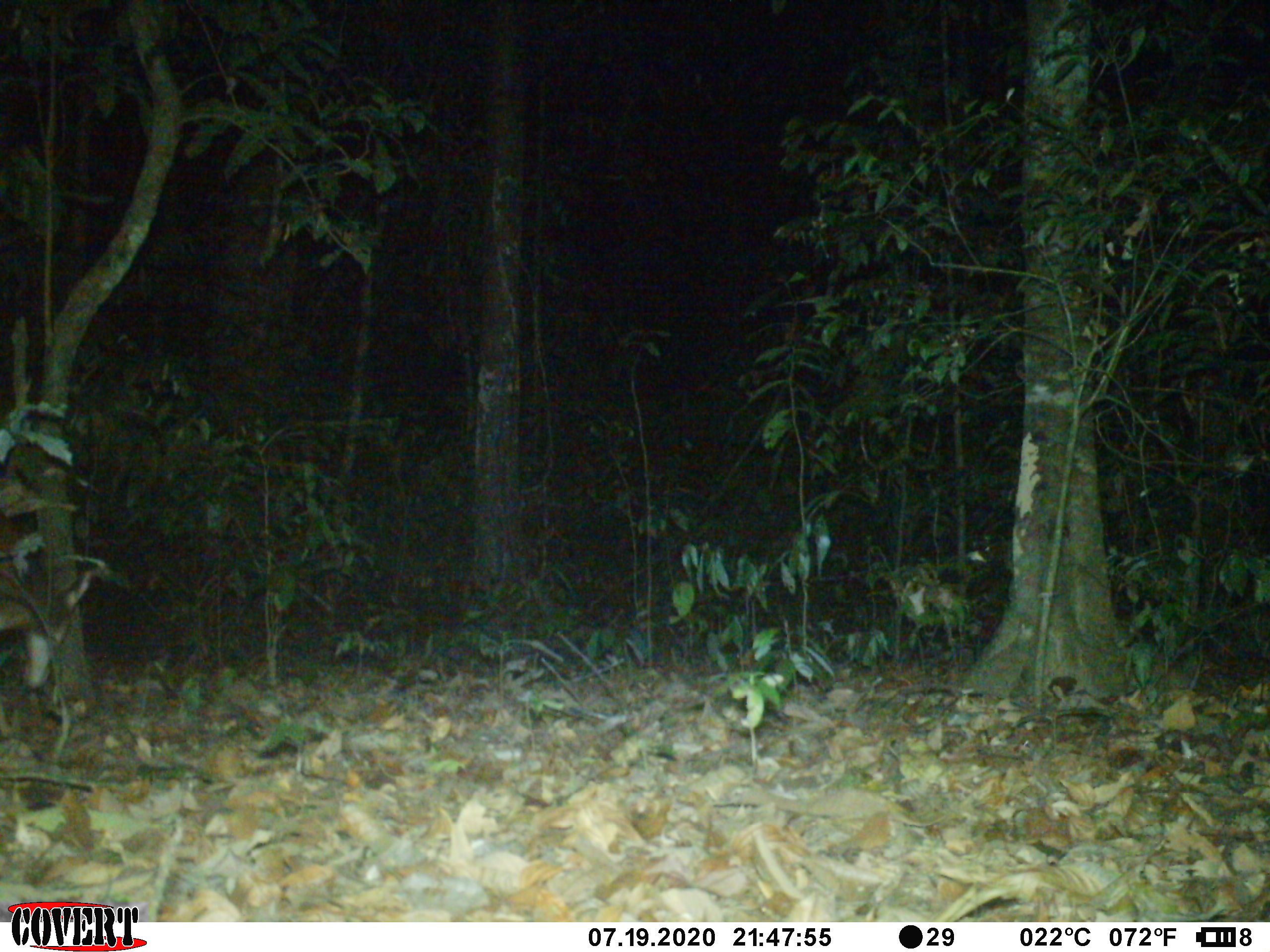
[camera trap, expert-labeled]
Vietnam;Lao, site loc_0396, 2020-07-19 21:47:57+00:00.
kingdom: Animalia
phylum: Chordata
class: Mammalia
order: Artiodactyla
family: Cervidae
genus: Muntiacus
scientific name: Muntiacus vuquangensis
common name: large-antlered muntjac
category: large antlered muntjac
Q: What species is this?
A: Large antlered muntjac (large-antlered muntjac) (Muntiacus vuquangensis).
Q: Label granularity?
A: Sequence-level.